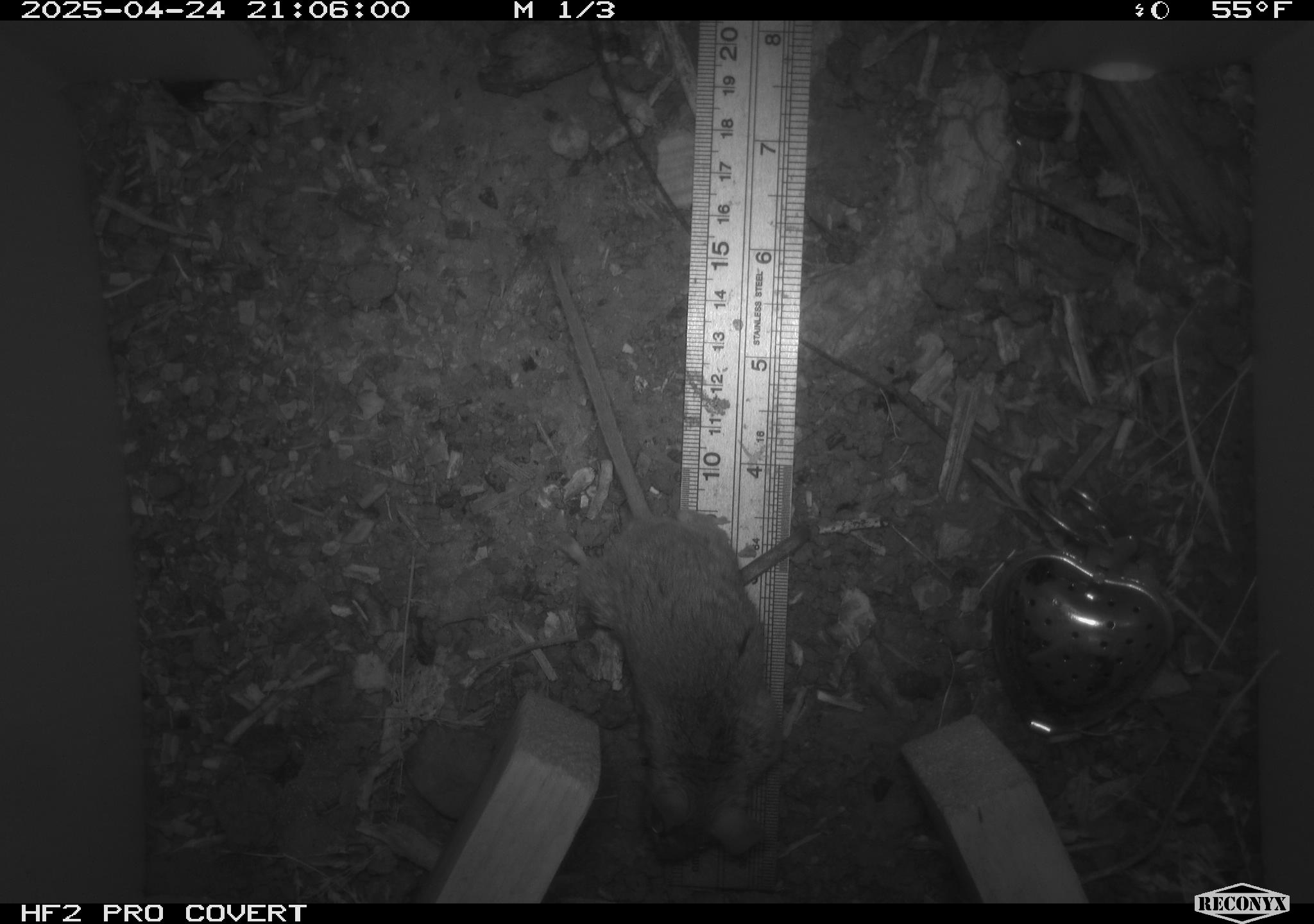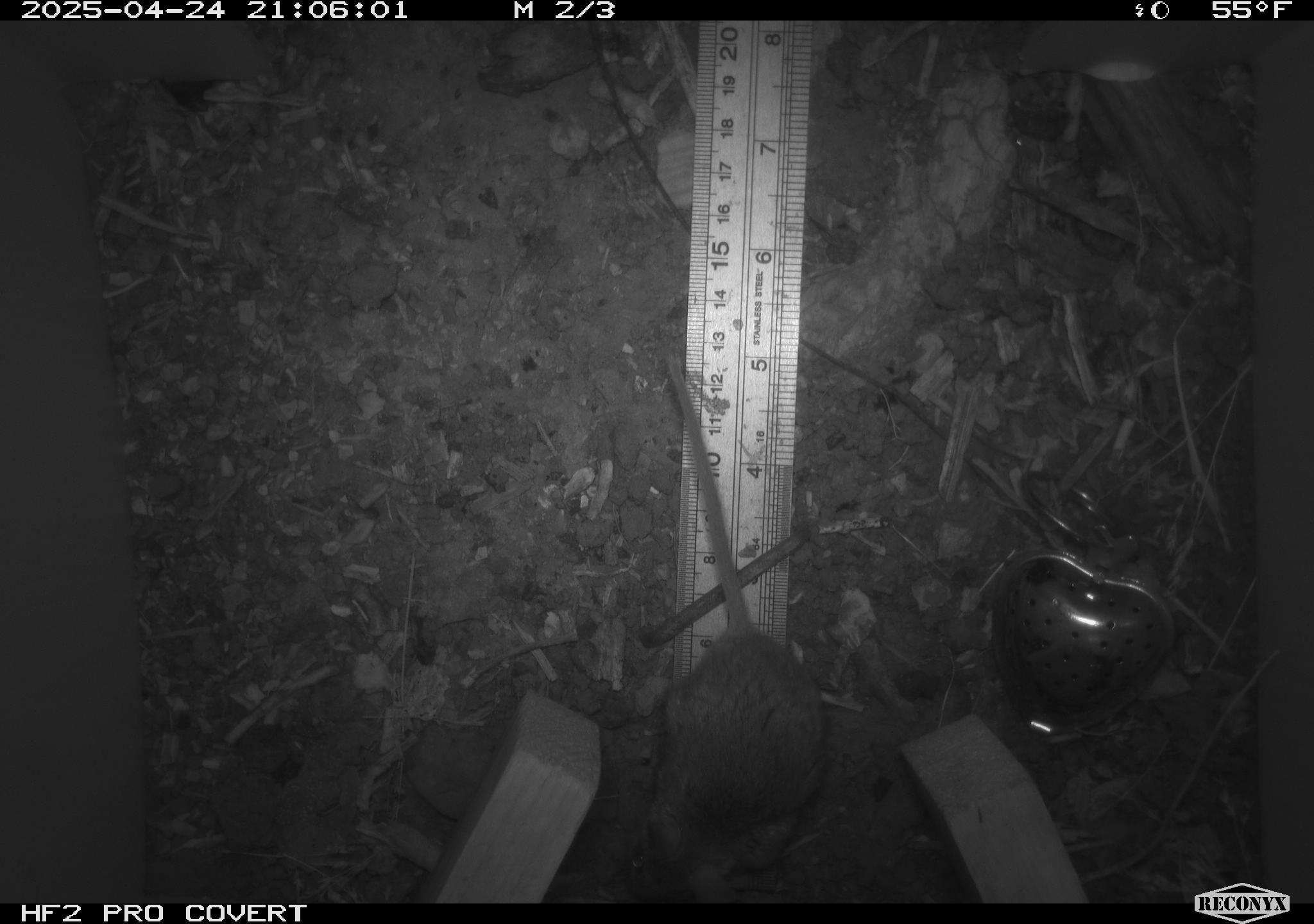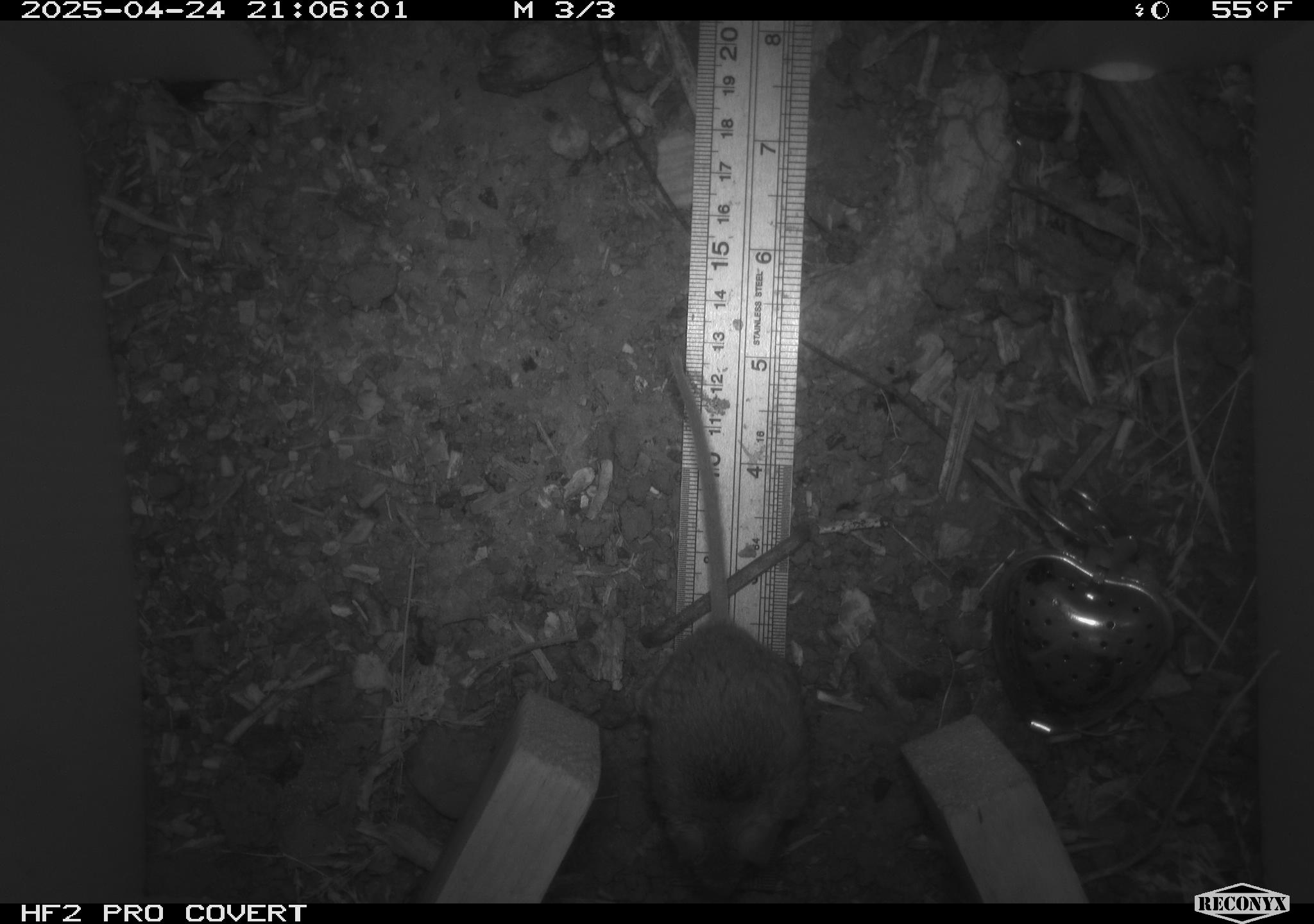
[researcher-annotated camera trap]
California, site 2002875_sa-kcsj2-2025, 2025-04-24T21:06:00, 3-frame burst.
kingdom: Animalia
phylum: Chordata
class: Mammalia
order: Rodentia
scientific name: Rodentia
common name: rodent